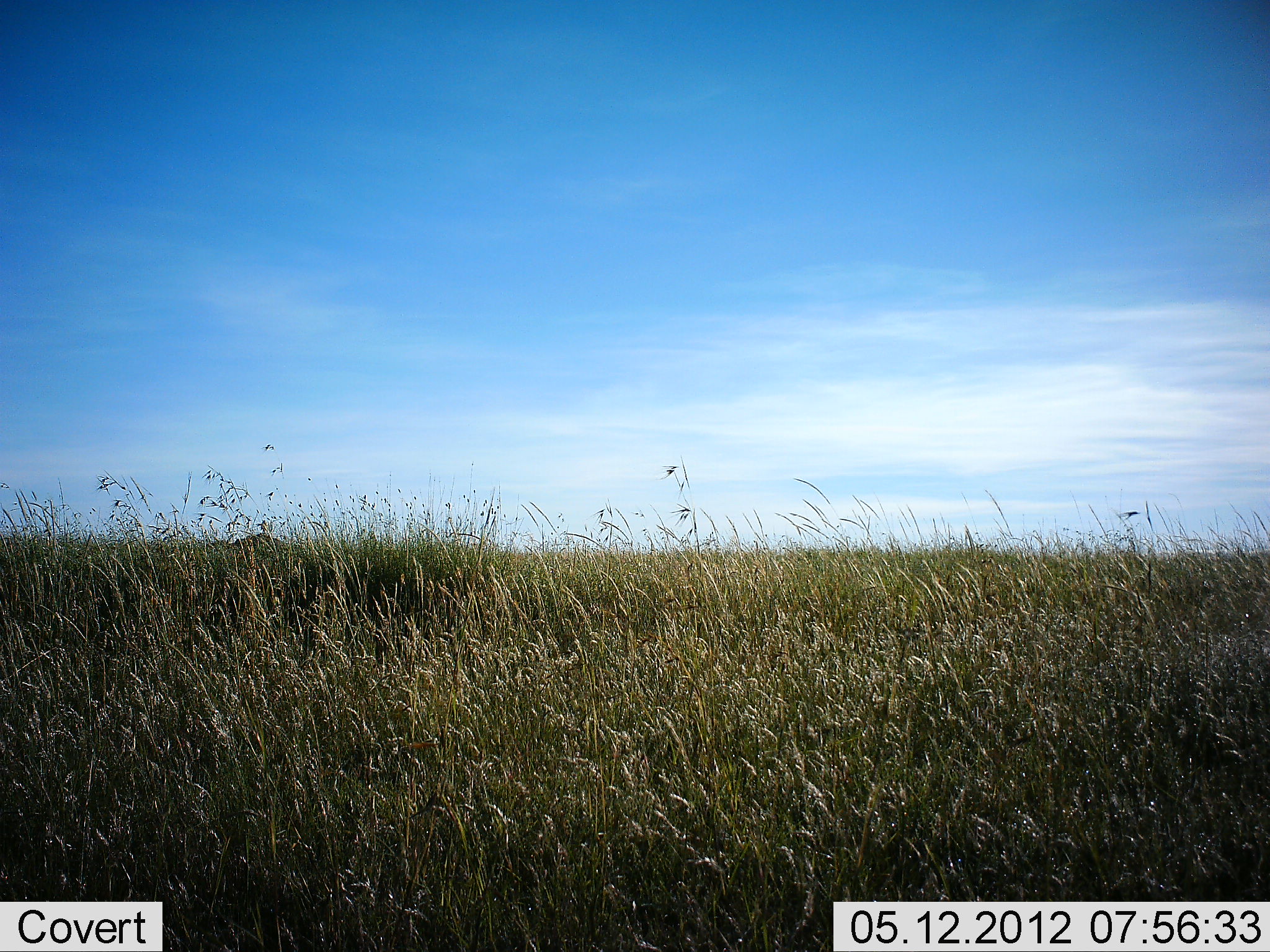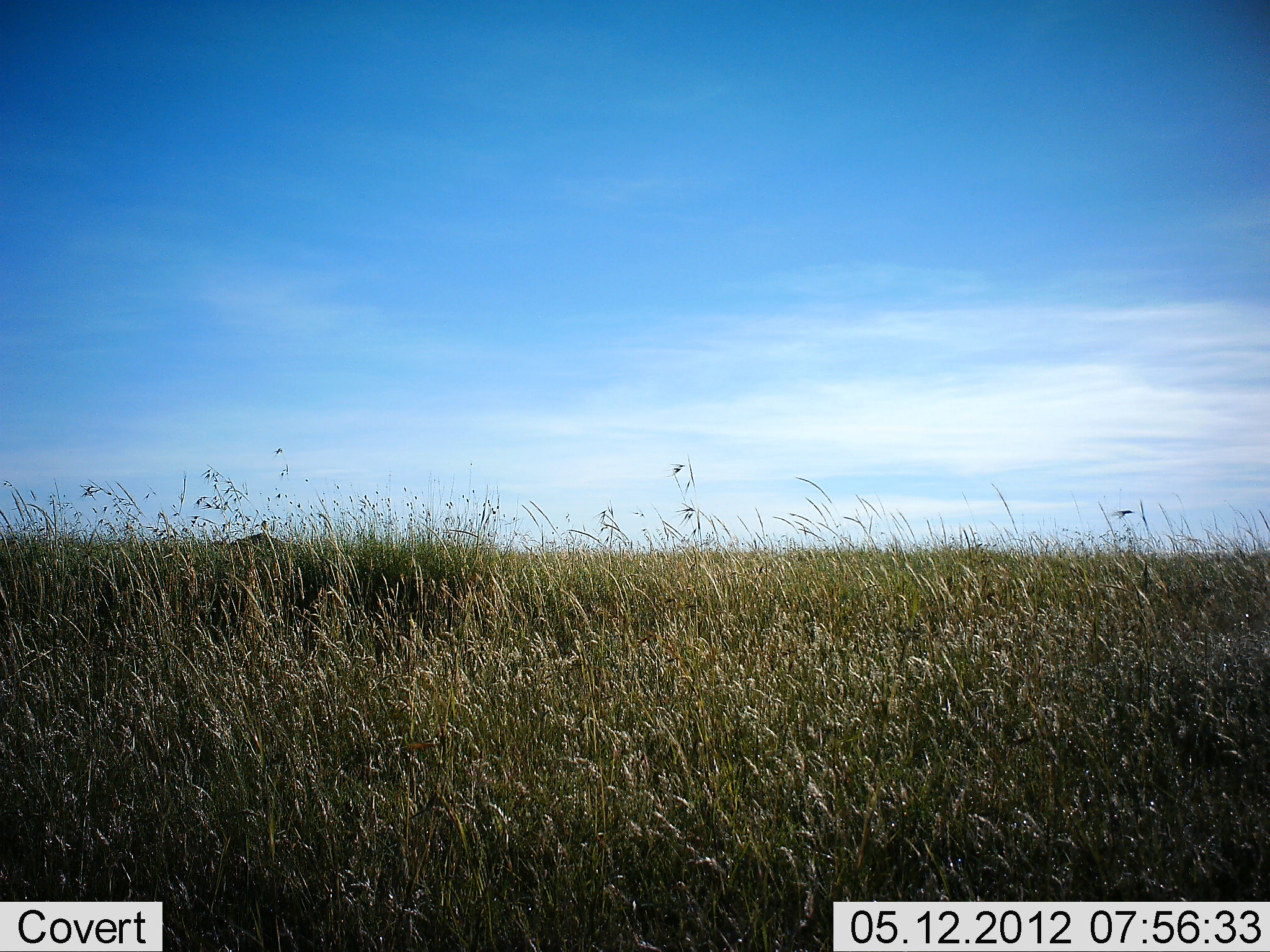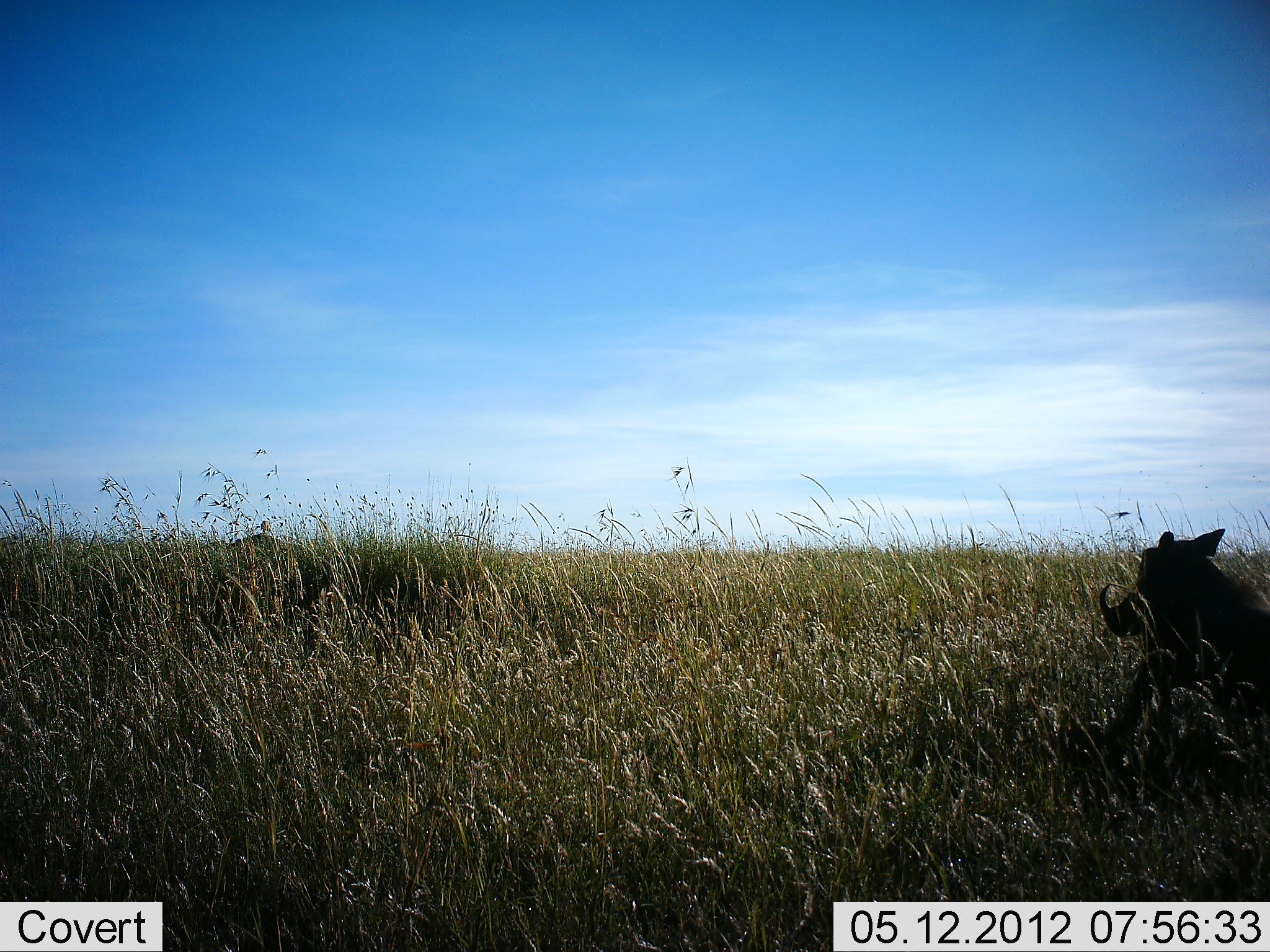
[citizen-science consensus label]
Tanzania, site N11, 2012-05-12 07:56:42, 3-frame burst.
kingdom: Animalia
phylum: Chordata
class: Mammalia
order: Artiodactyla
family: Suidae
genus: Phacochoerus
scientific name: Phacochoerus africanus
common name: warthog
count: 1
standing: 0%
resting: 0%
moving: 100%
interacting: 0%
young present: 0%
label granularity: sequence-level